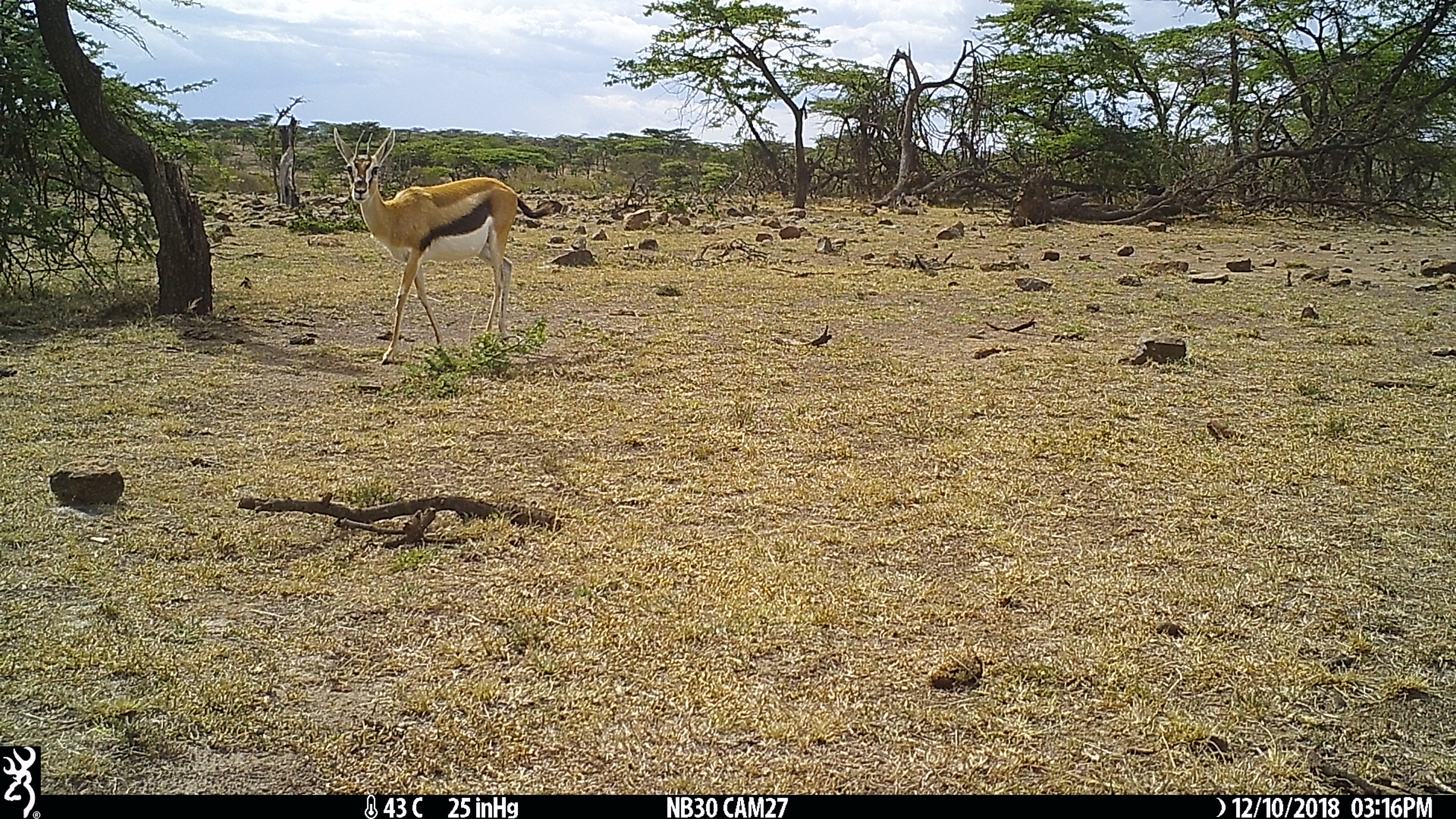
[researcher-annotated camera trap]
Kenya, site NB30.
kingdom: Animalia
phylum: Chordata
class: Mammalia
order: Artiodactyla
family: Bovidae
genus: Eudorcas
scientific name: Eudorcas thomsonii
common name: thomon's gazelle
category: gazelle thomsons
Gazelle thomsons (thomon's gazelle) (Eudorcas thomsonii).